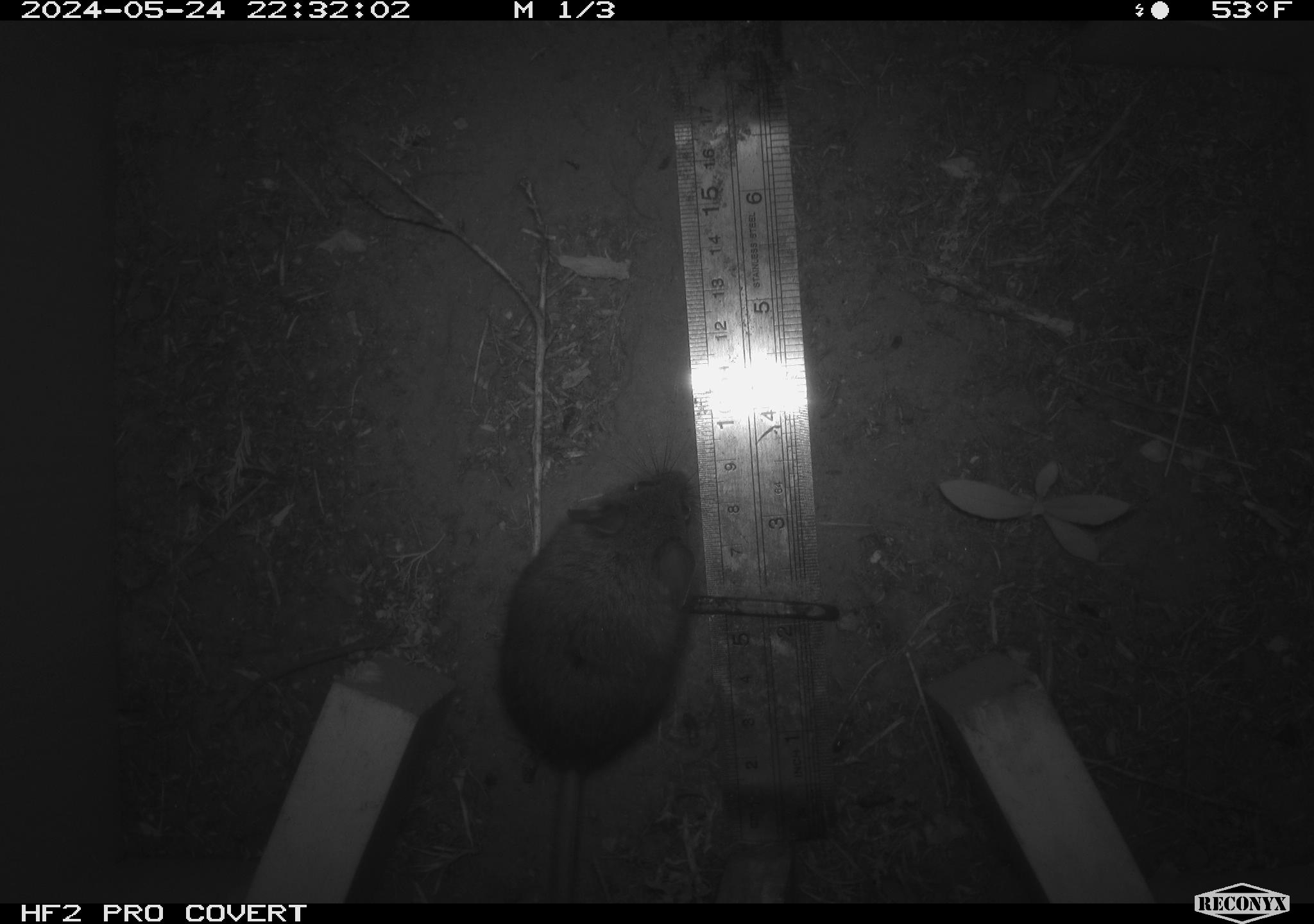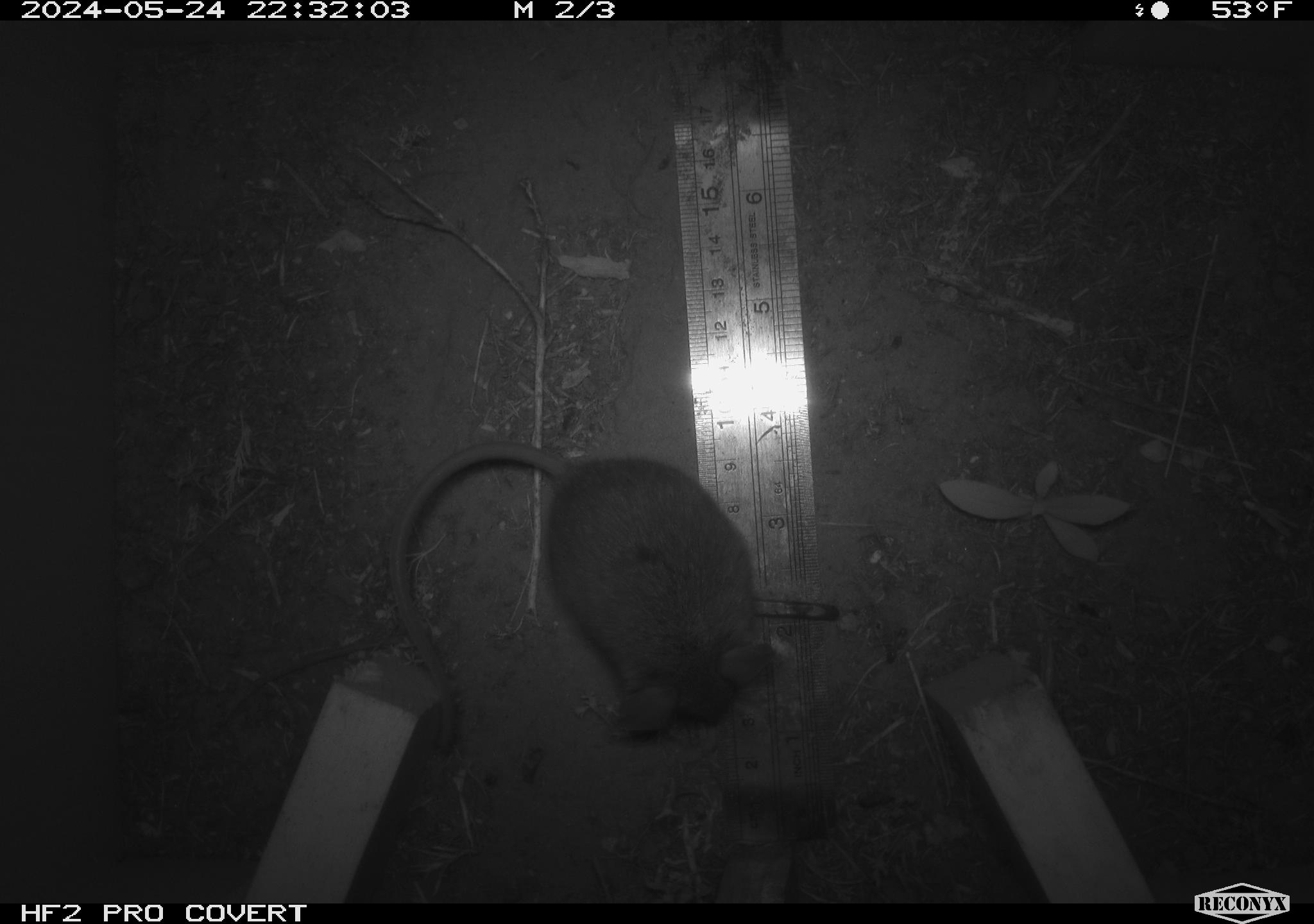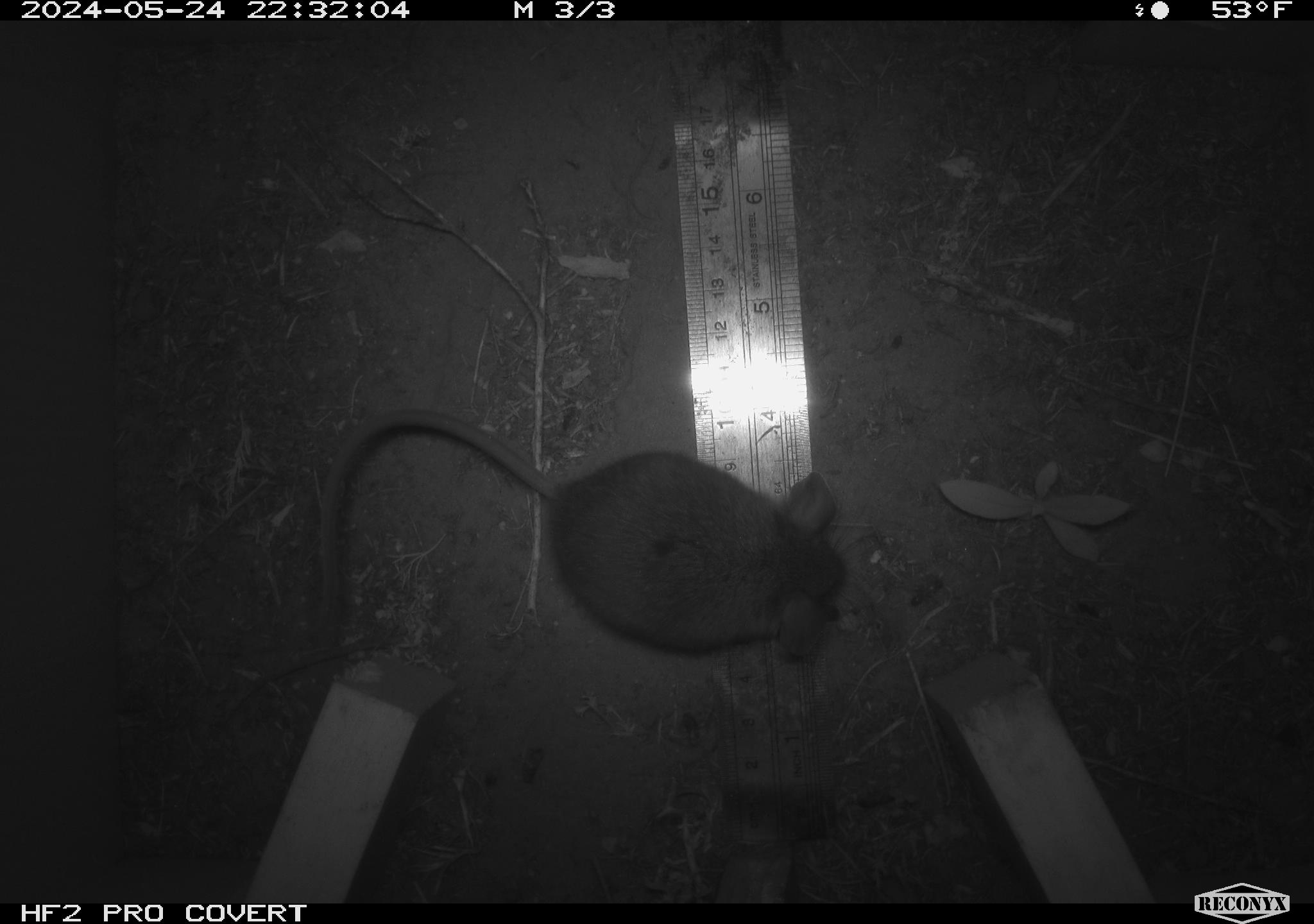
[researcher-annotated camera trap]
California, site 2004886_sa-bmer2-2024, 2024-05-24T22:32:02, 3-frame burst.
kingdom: Animalia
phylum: Chordata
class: Mammalia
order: Rodentia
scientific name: Rodentia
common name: mouse species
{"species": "mouse species (Rodentia)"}